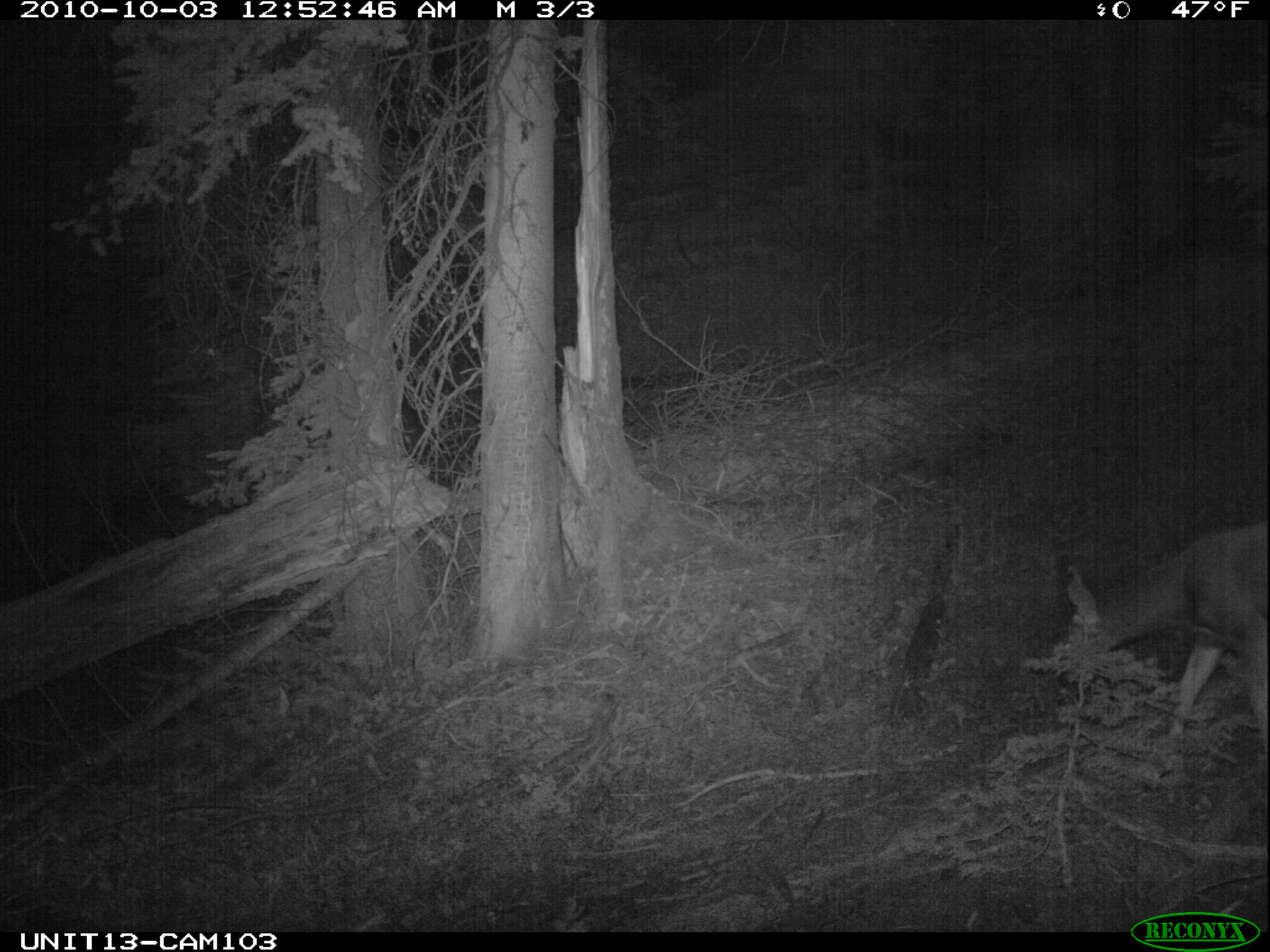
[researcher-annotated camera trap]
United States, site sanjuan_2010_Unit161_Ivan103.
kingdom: Animalia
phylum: Chordata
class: Mammalia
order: Artiodactyla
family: Cervidae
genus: Odocoileus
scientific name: Odocoileus hemionus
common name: mule deer